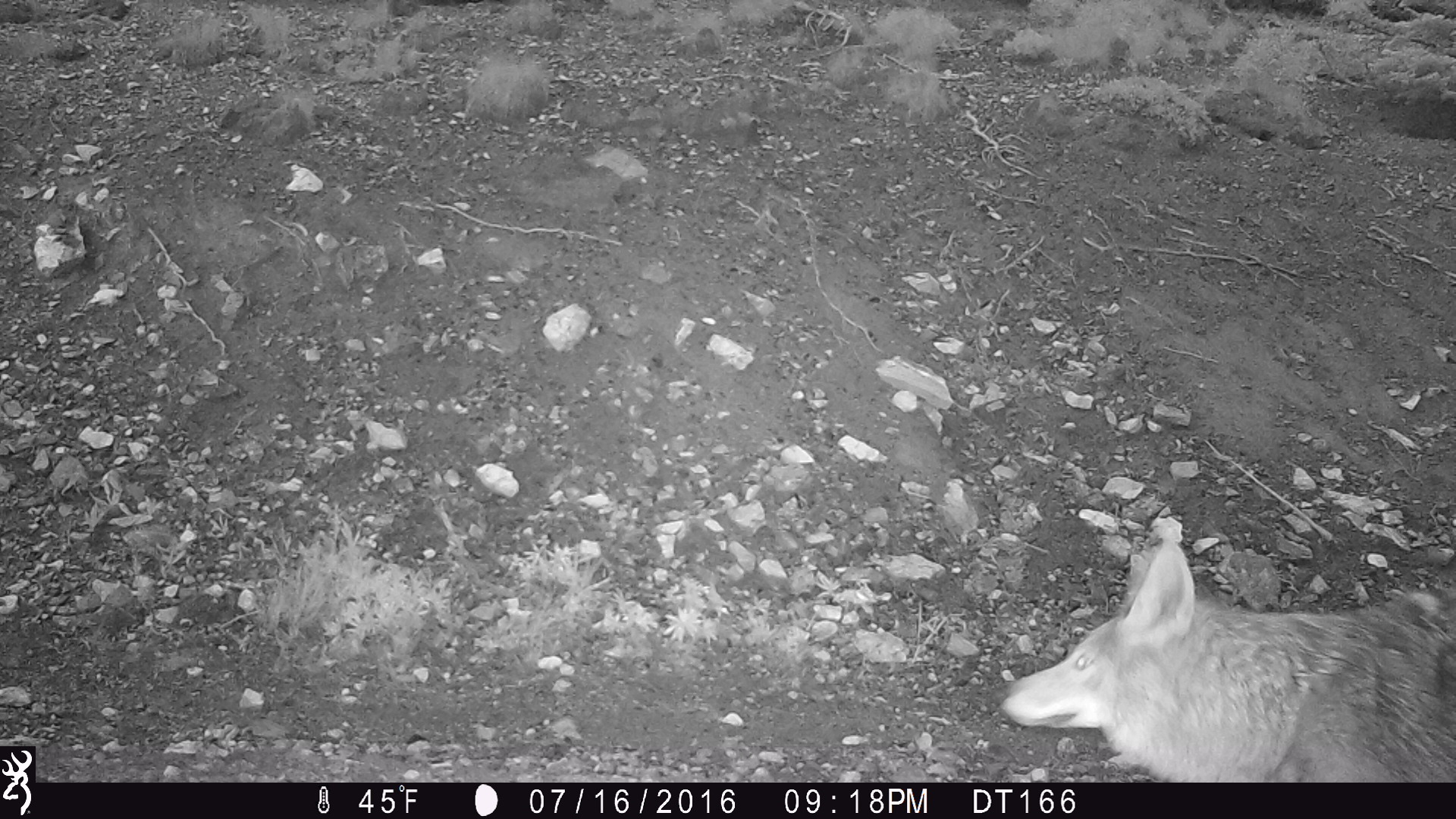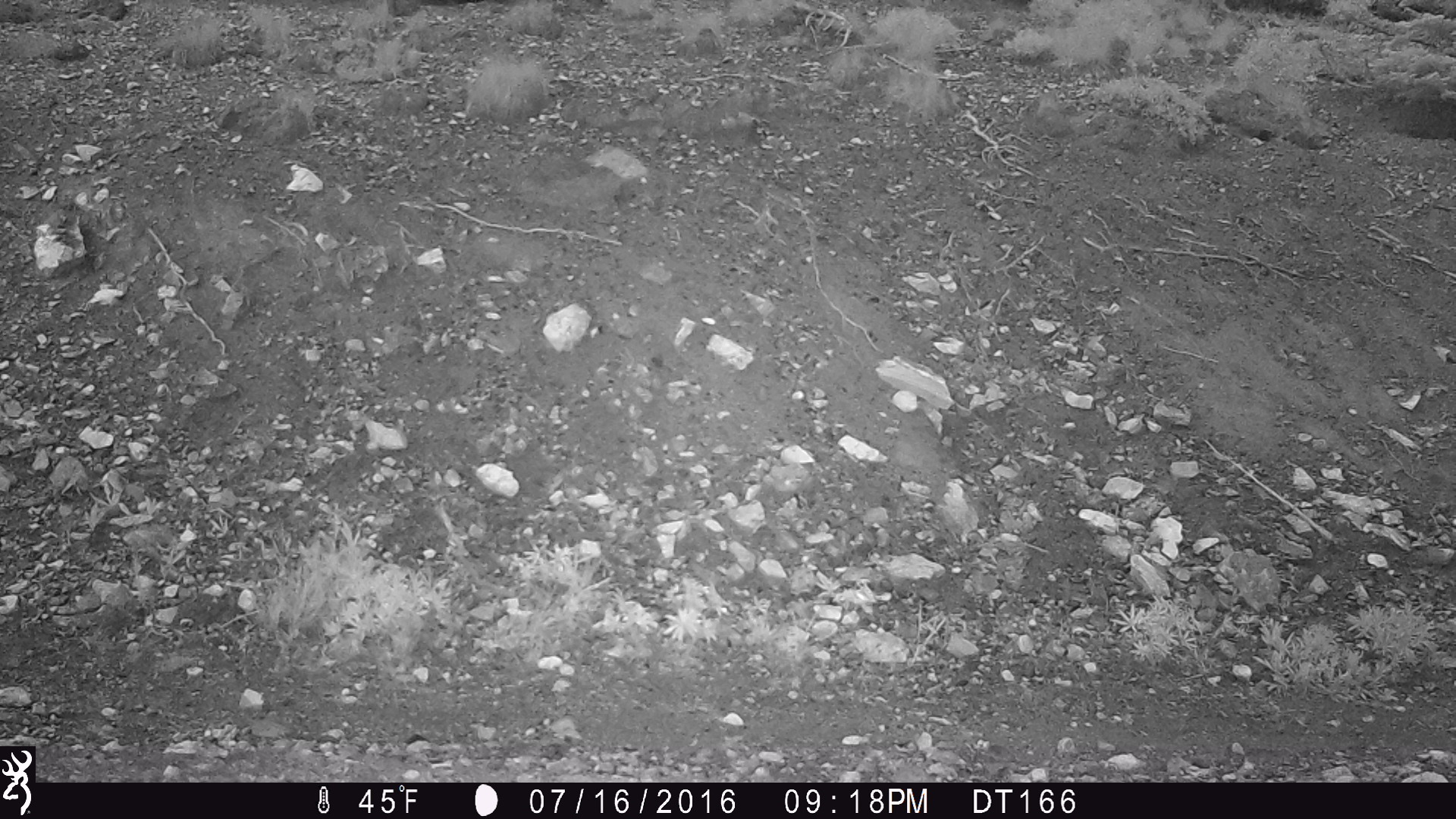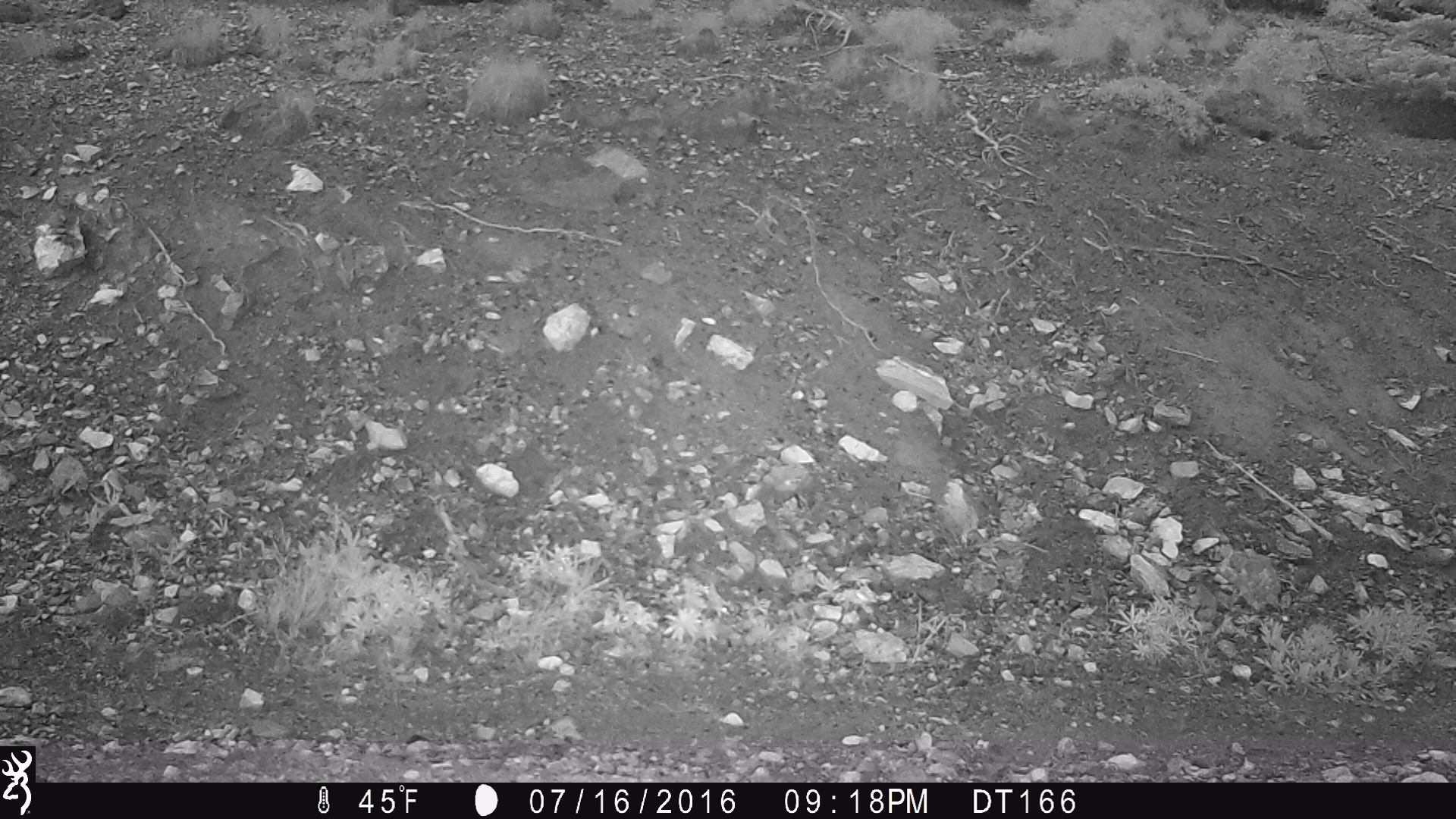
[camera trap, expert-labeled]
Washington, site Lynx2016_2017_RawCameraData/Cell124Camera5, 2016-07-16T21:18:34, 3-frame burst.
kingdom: Animalia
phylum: Chordata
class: Mammalia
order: Carnivora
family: Canidae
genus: Canis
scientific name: Canis latrans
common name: coyote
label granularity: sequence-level